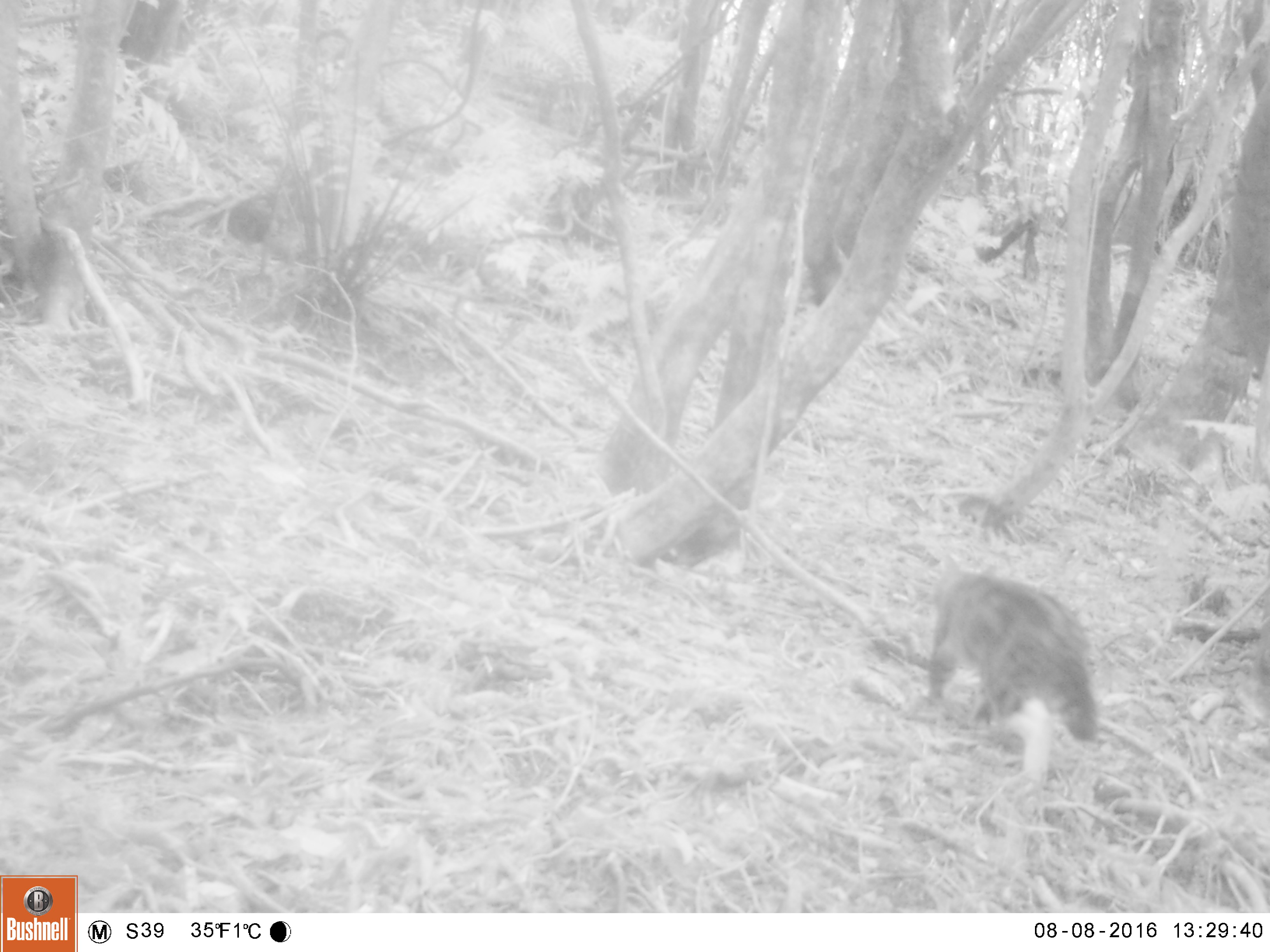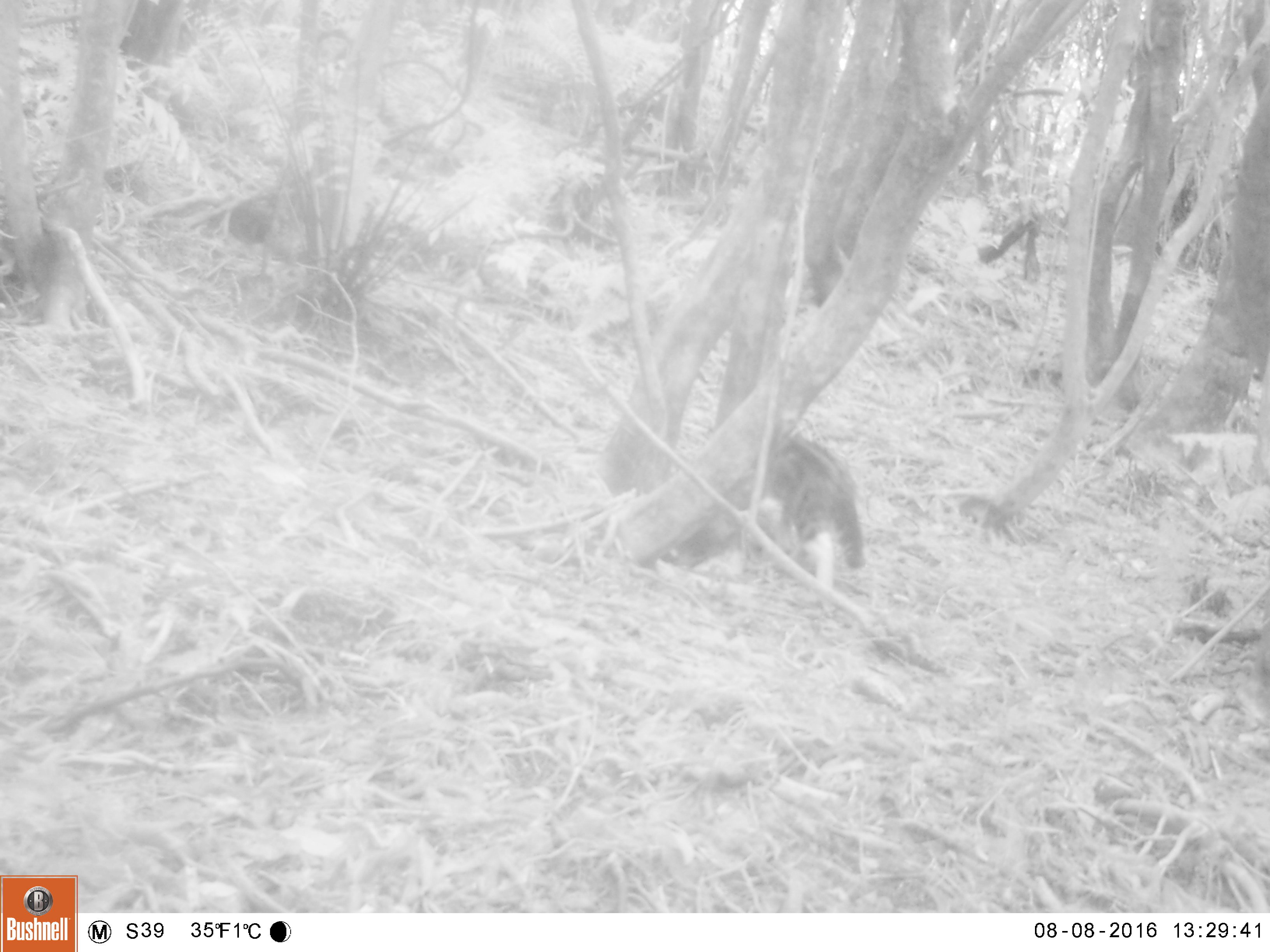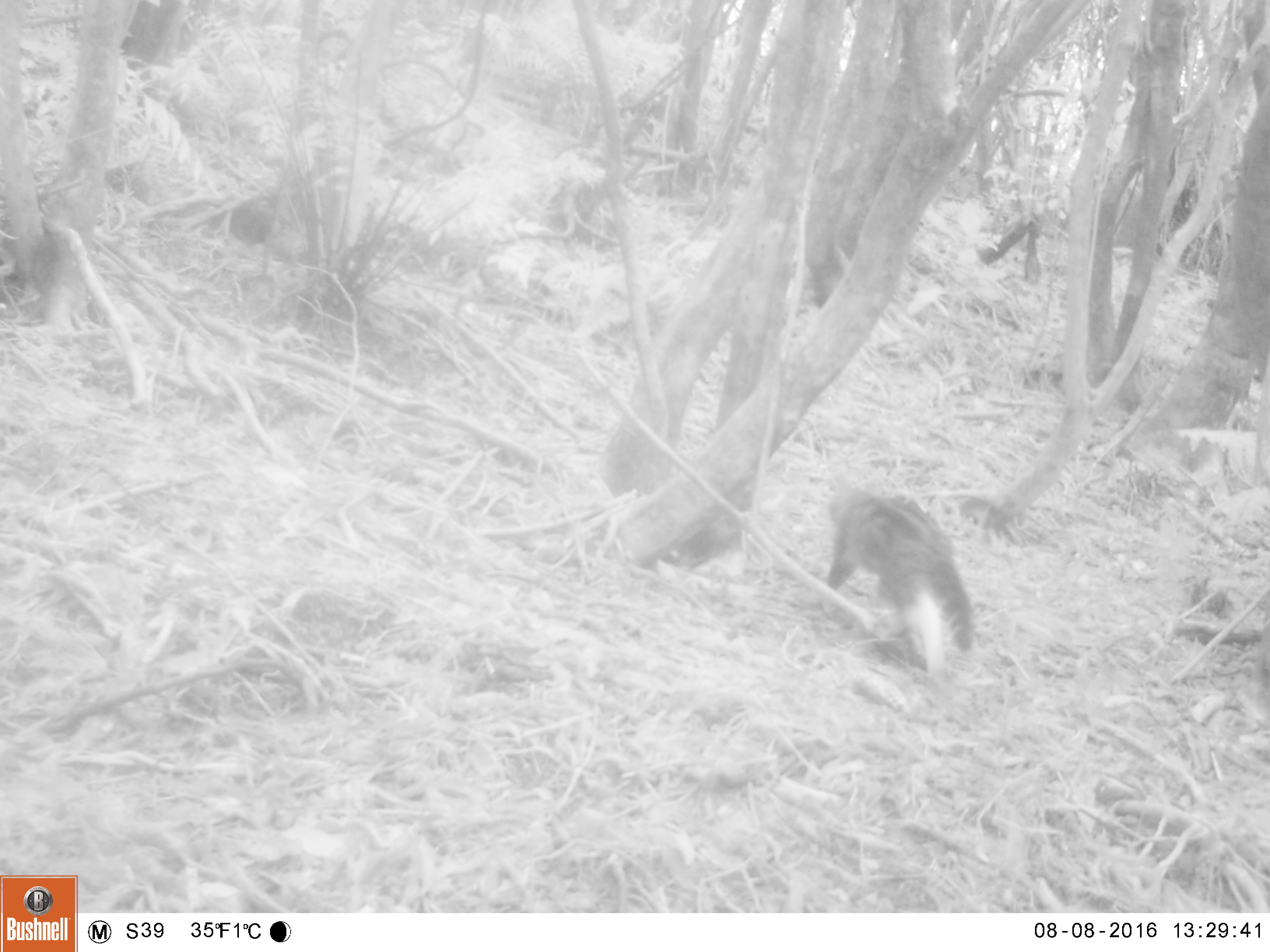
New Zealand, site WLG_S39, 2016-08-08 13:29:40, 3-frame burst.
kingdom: Animalia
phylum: Chordata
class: Mammalia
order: Carnivora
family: Felidae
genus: Felis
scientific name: Felis catus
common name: domestic cat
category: cat